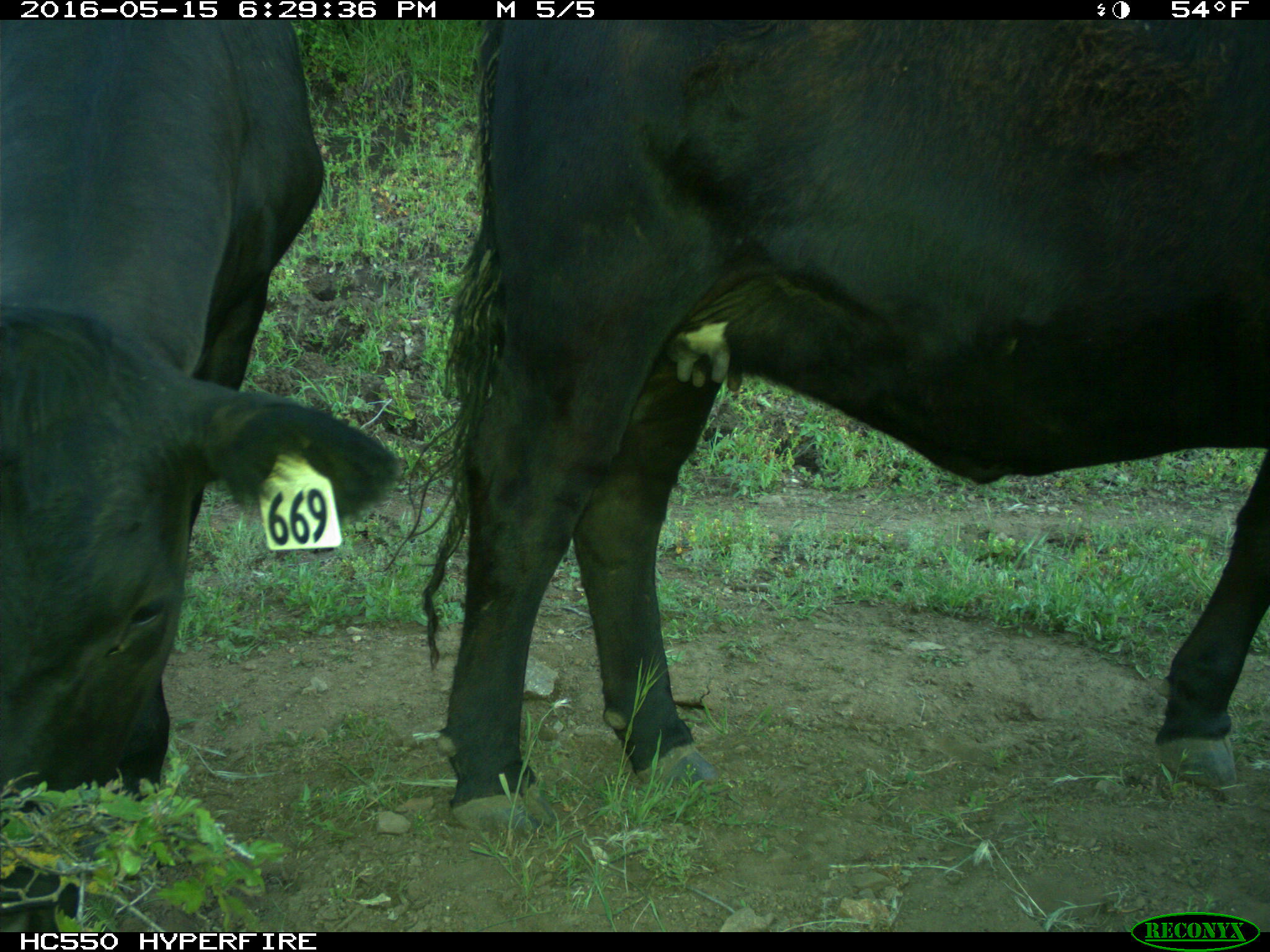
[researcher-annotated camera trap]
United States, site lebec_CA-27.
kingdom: Animalia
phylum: Chordata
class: Mammalia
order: Artiodactyla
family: Bovidae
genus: Bos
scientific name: Bos taurus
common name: domestic cow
Bos taurus (domestic cow).